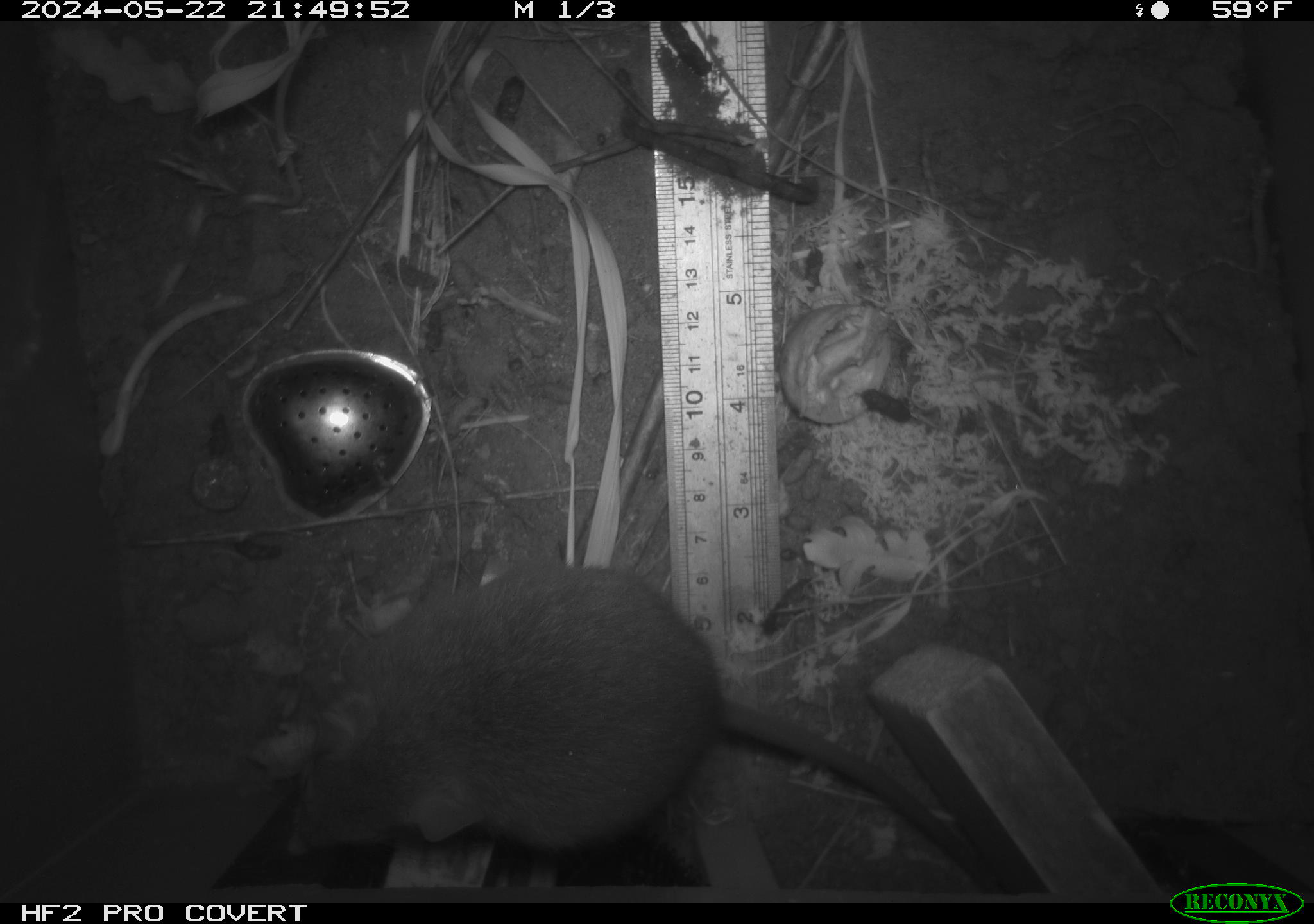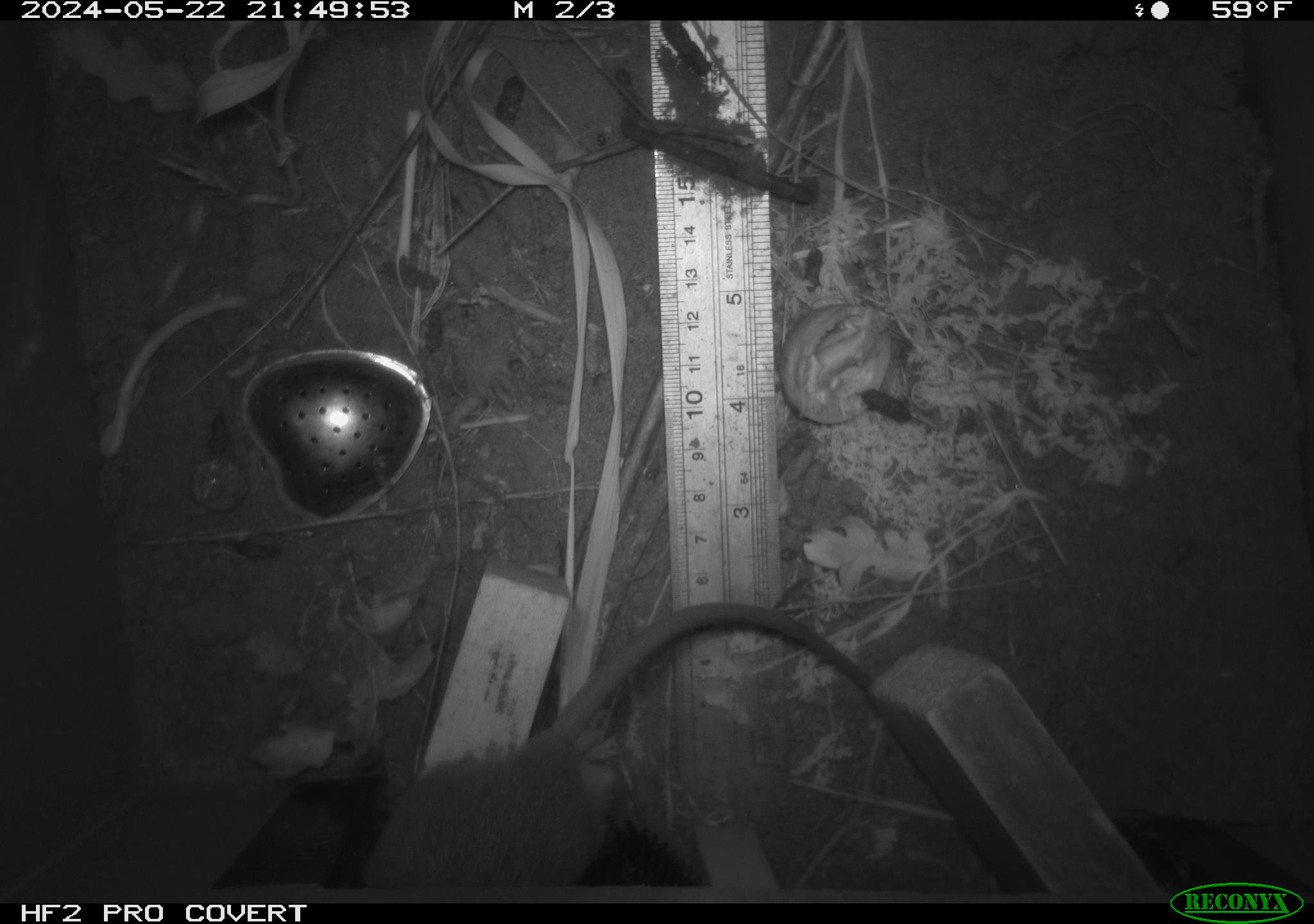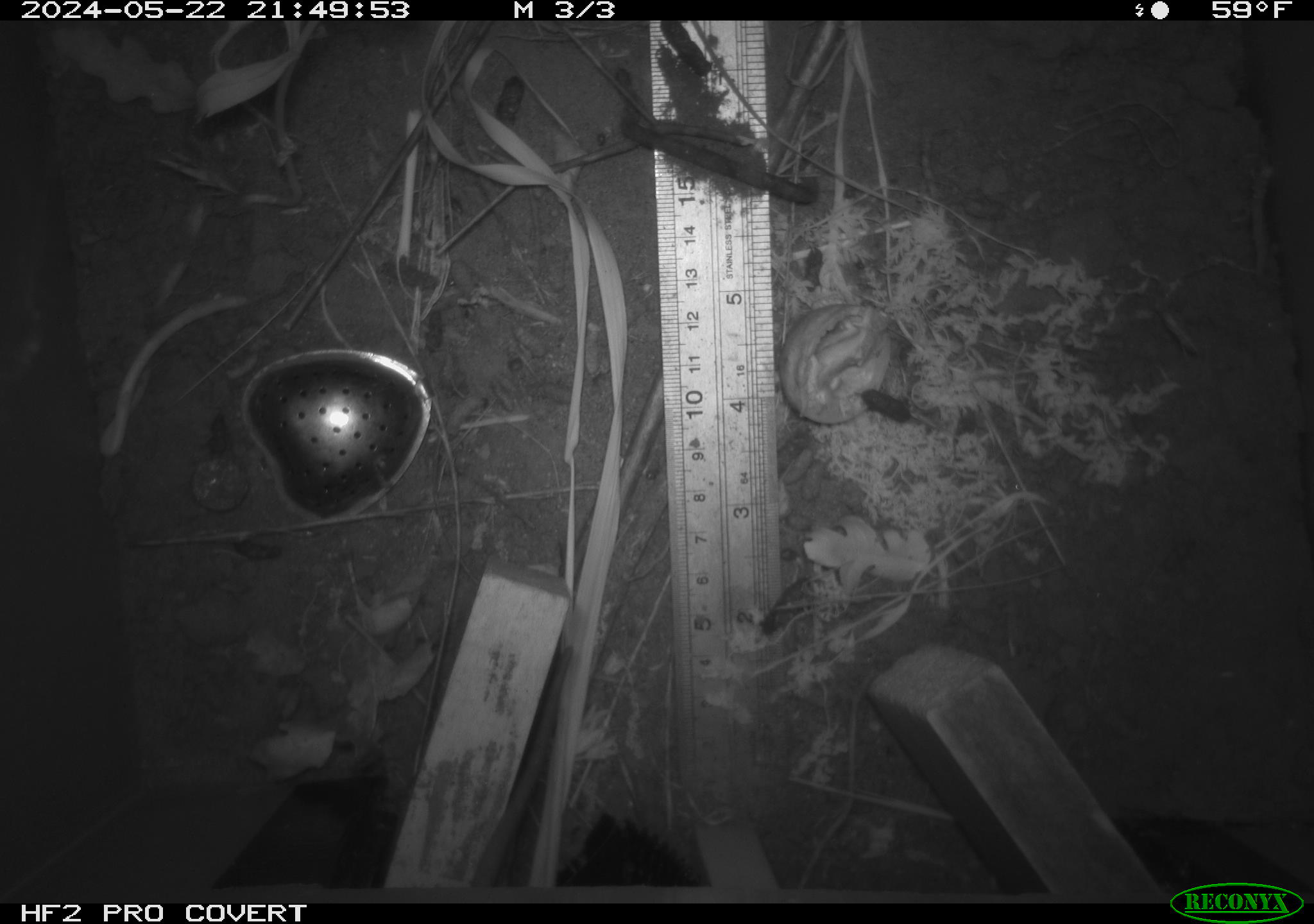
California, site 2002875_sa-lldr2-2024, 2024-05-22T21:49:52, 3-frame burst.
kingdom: Animalia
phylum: Chordata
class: Mammalia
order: Rodentia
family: Muridae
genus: Rattus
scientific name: Rattus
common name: rat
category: rattus species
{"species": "rattus species (rat) (Rattus)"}